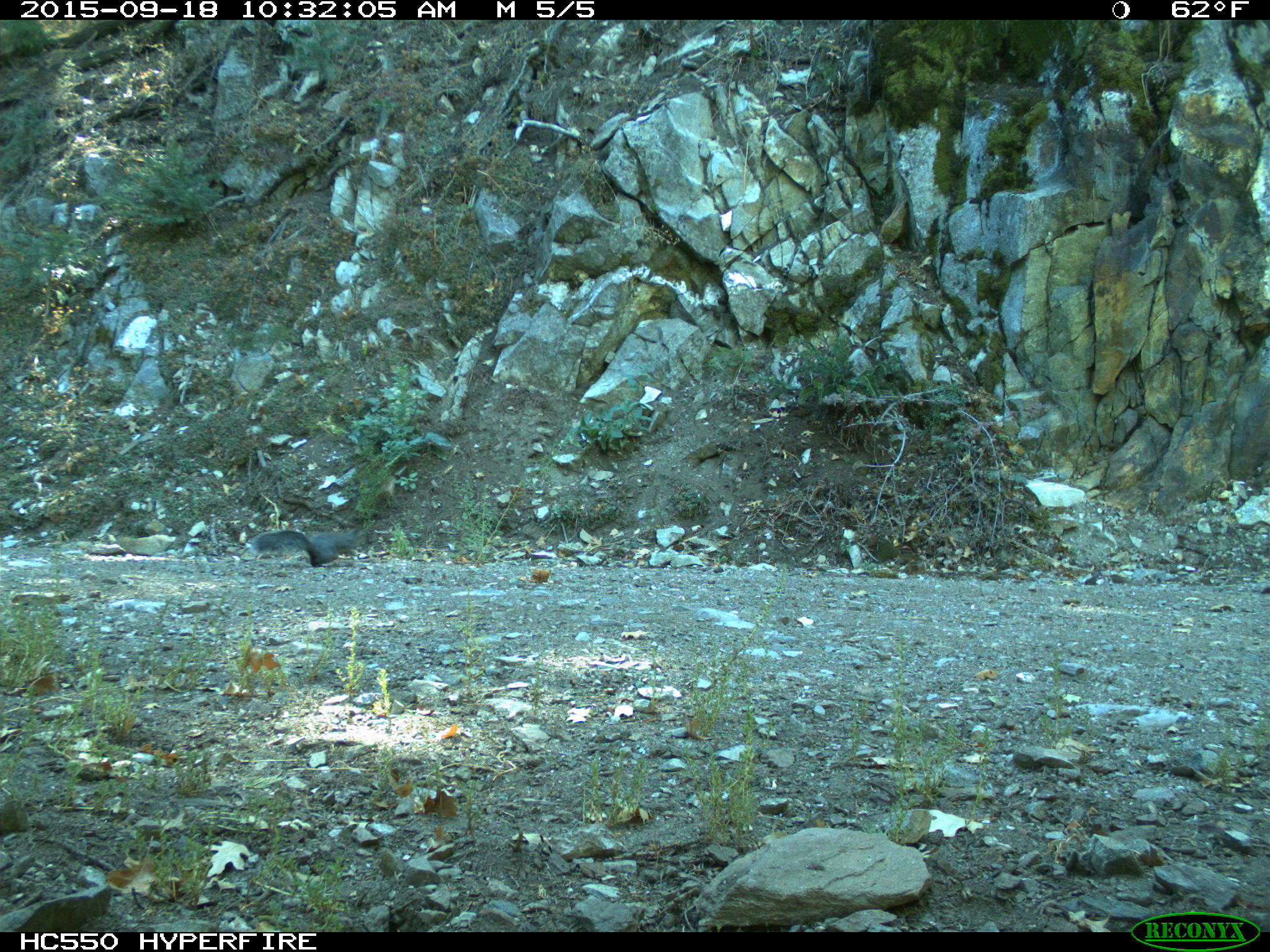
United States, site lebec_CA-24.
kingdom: Animalia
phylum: Chordata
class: Mammalia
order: Rodentia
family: Sciuridae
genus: Sciurus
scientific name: Sciurus carolinensis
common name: eastern gray squirrel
Sciurus carolinensis (eastern gray squirrel).